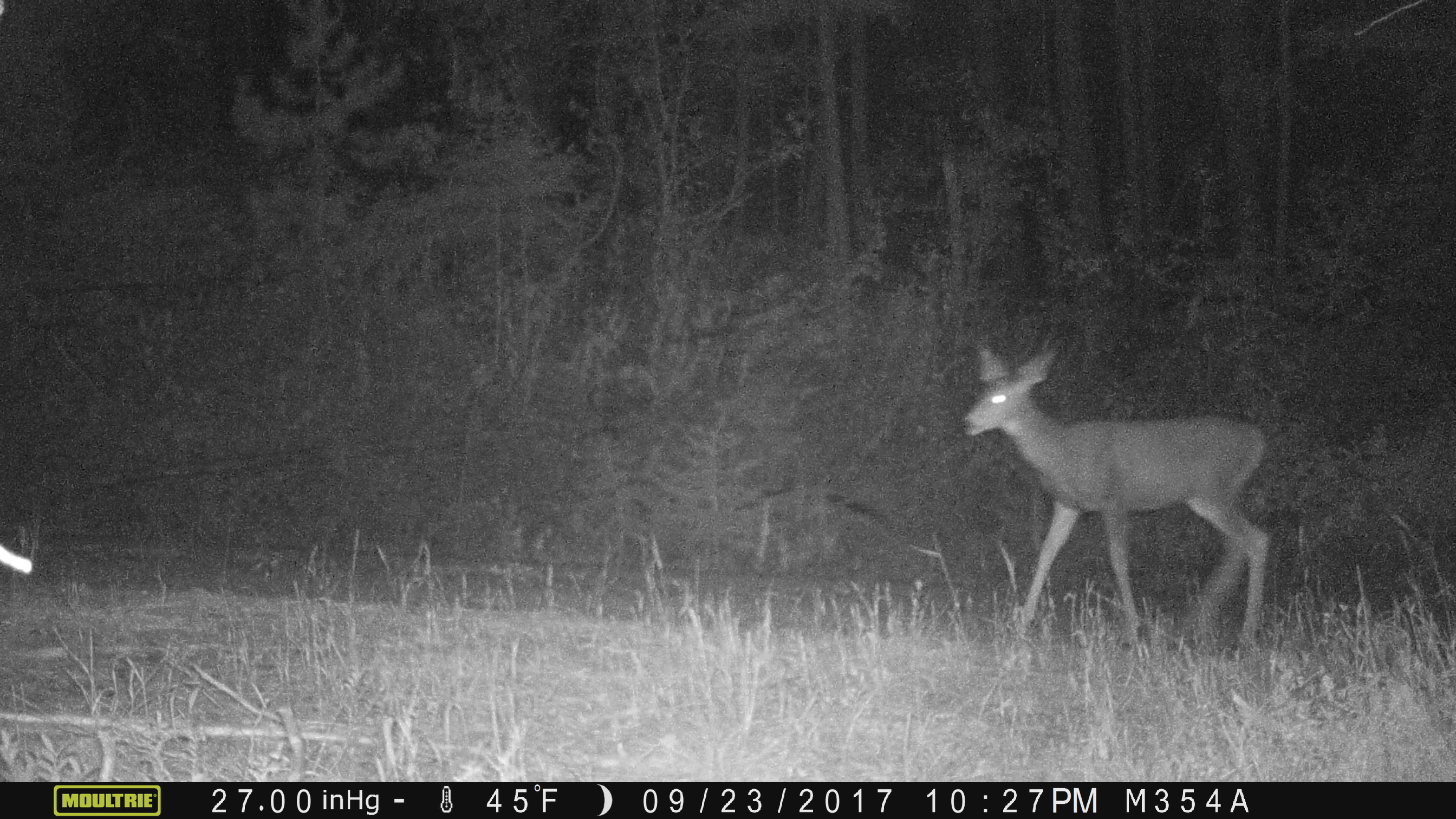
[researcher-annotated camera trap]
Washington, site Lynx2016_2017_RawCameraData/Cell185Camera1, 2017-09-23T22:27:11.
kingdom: Animalia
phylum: Chordata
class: Mammalia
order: Artiodactyla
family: Cervidae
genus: Odocoileus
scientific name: Odocoileus hemionus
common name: mule deer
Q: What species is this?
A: Odocoileus hemionus (mule deer).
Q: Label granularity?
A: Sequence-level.